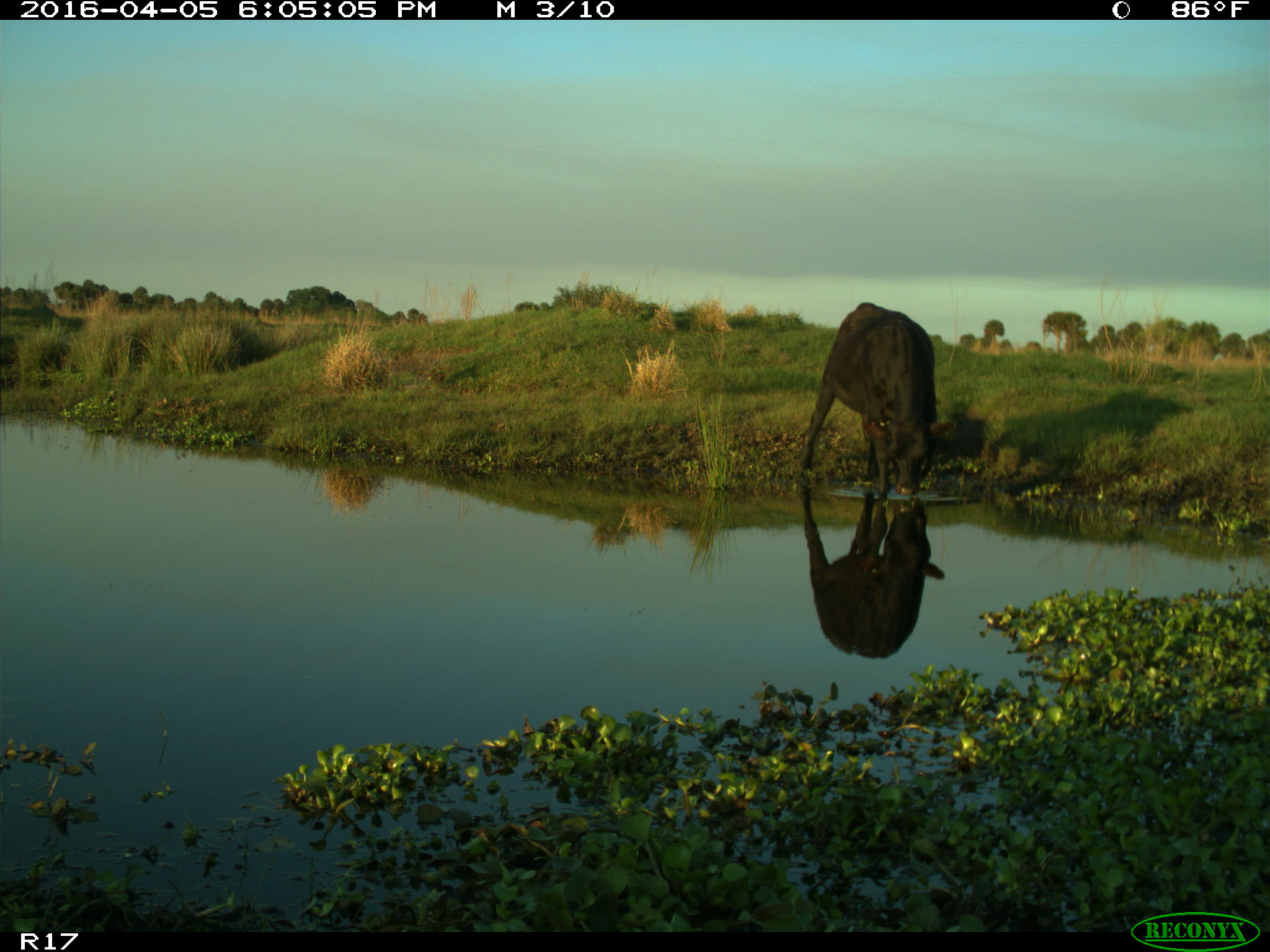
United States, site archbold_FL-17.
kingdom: Animalia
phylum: Chordata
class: Mammalia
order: Artiodactyla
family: Bovidae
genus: Bos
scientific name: Bos taurus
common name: domestic cow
Bos taurus (domestic cow).